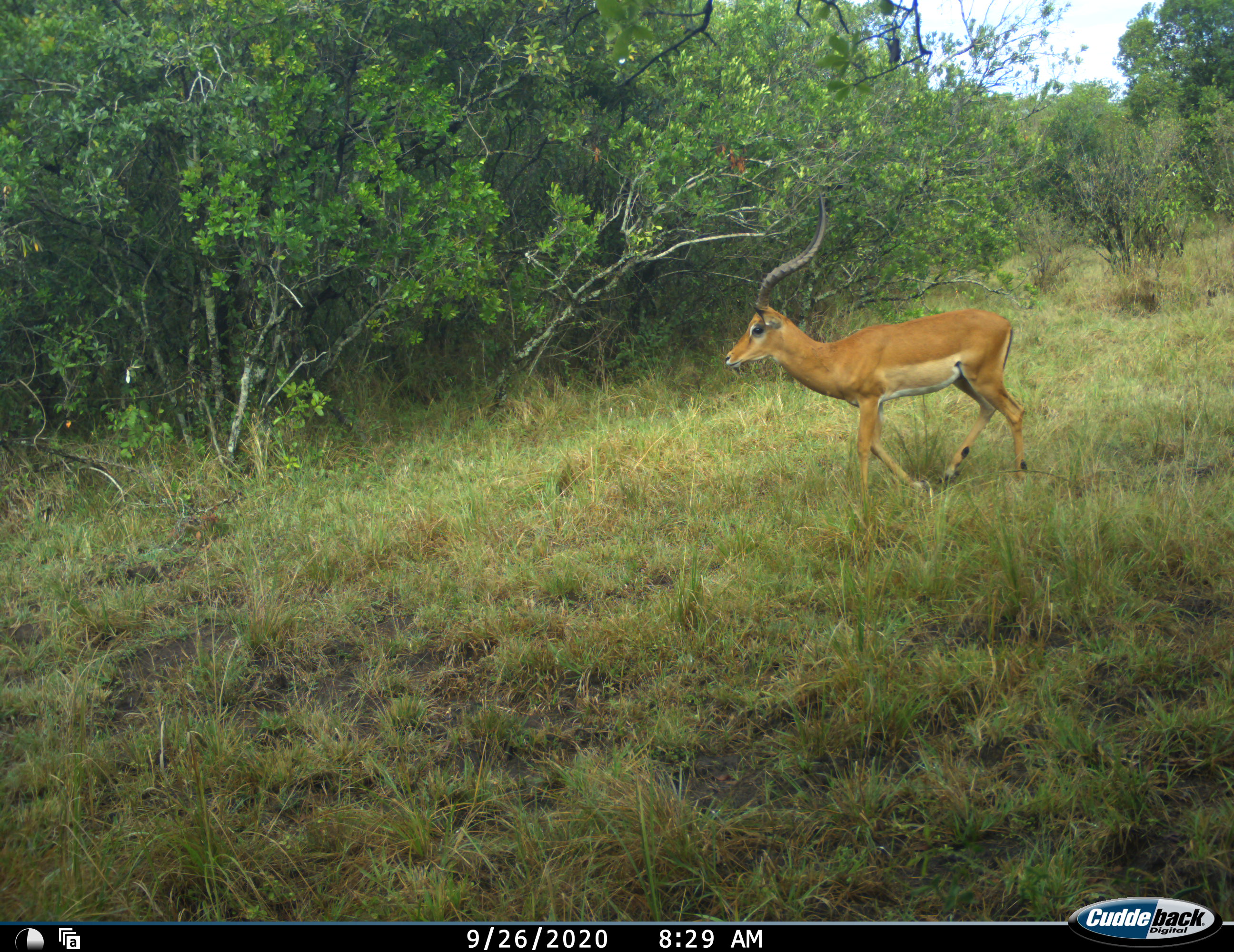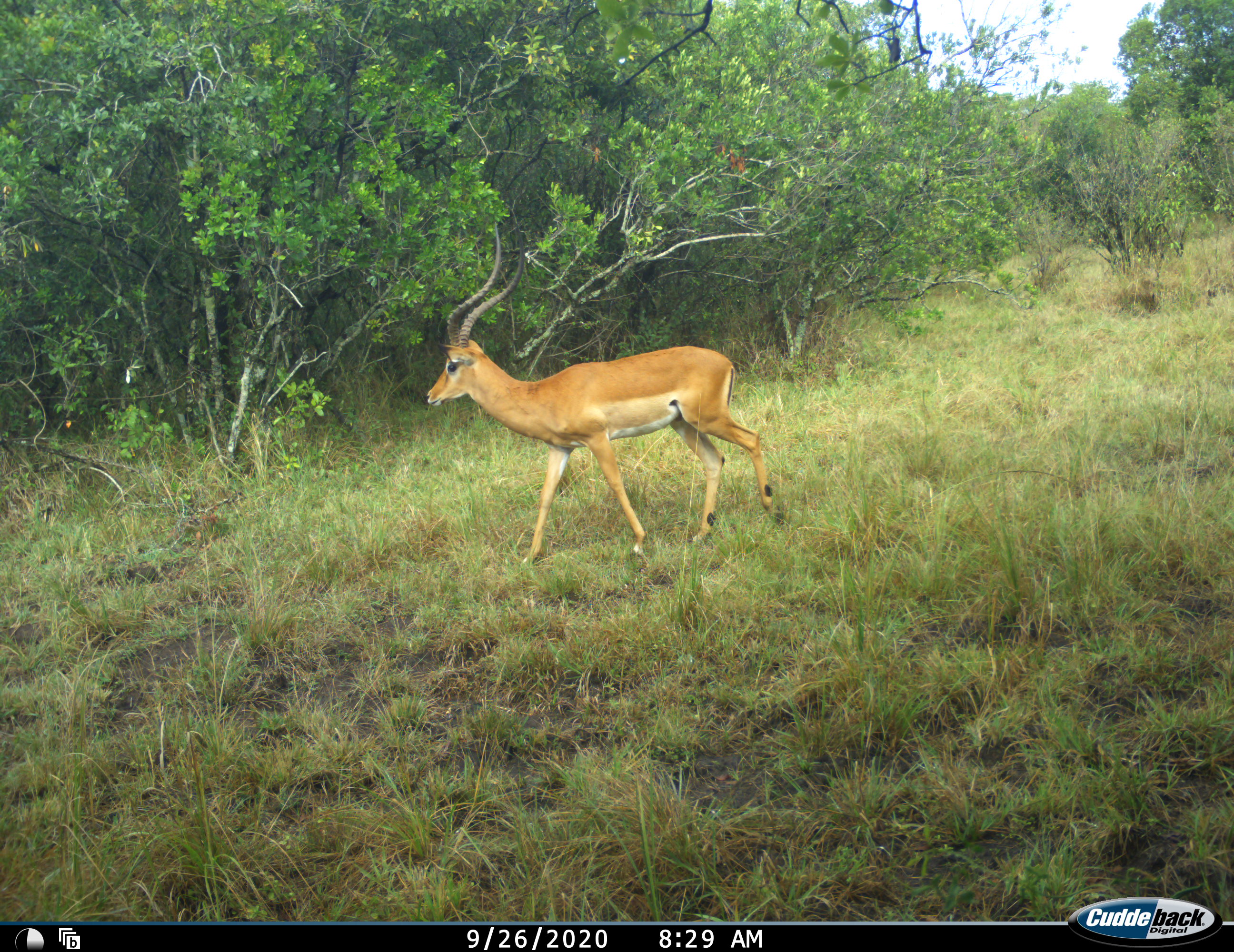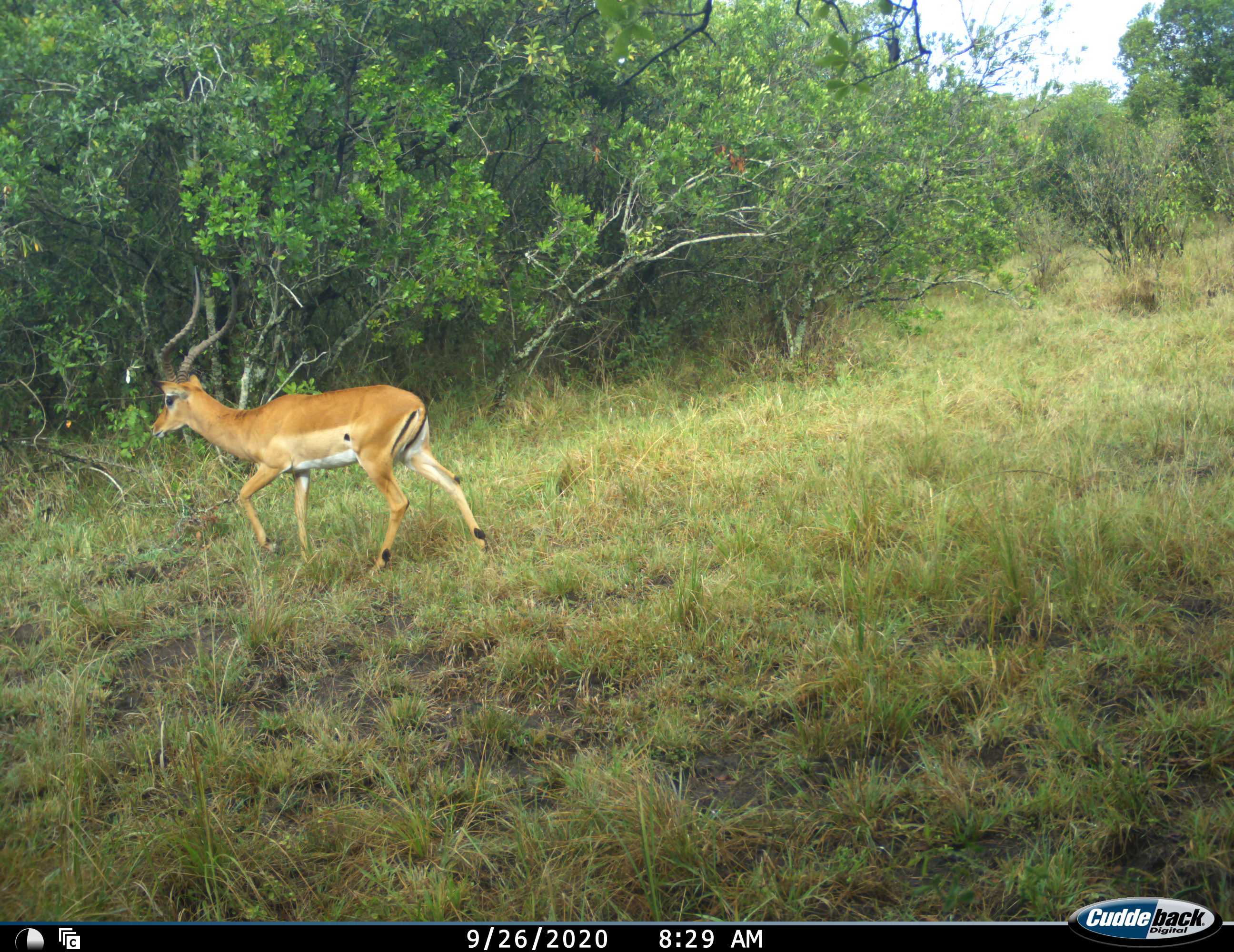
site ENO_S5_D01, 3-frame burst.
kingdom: Animalia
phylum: Chordata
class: Mammalia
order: Artiodactyla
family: Bovidae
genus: Aepyceros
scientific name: Aepyceros melampus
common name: impala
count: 1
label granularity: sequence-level